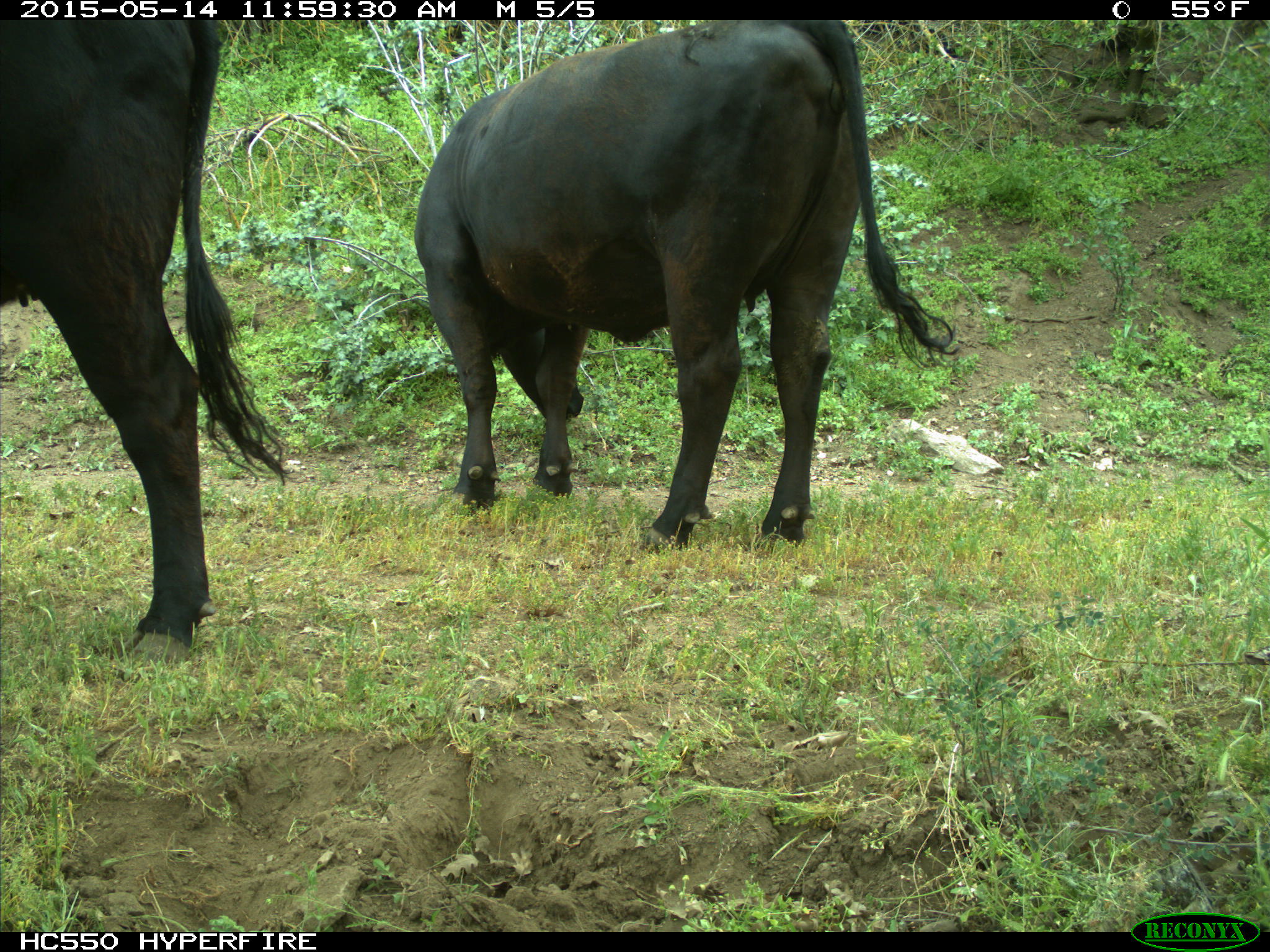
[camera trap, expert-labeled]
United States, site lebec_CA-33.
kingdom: Animalia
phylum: Chordata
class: Mammalia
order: Artiodactyla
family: Bovidae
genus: Bos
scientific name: Bos taurus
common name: domestic cow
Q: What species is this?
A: Bos taurus (domestic cow).